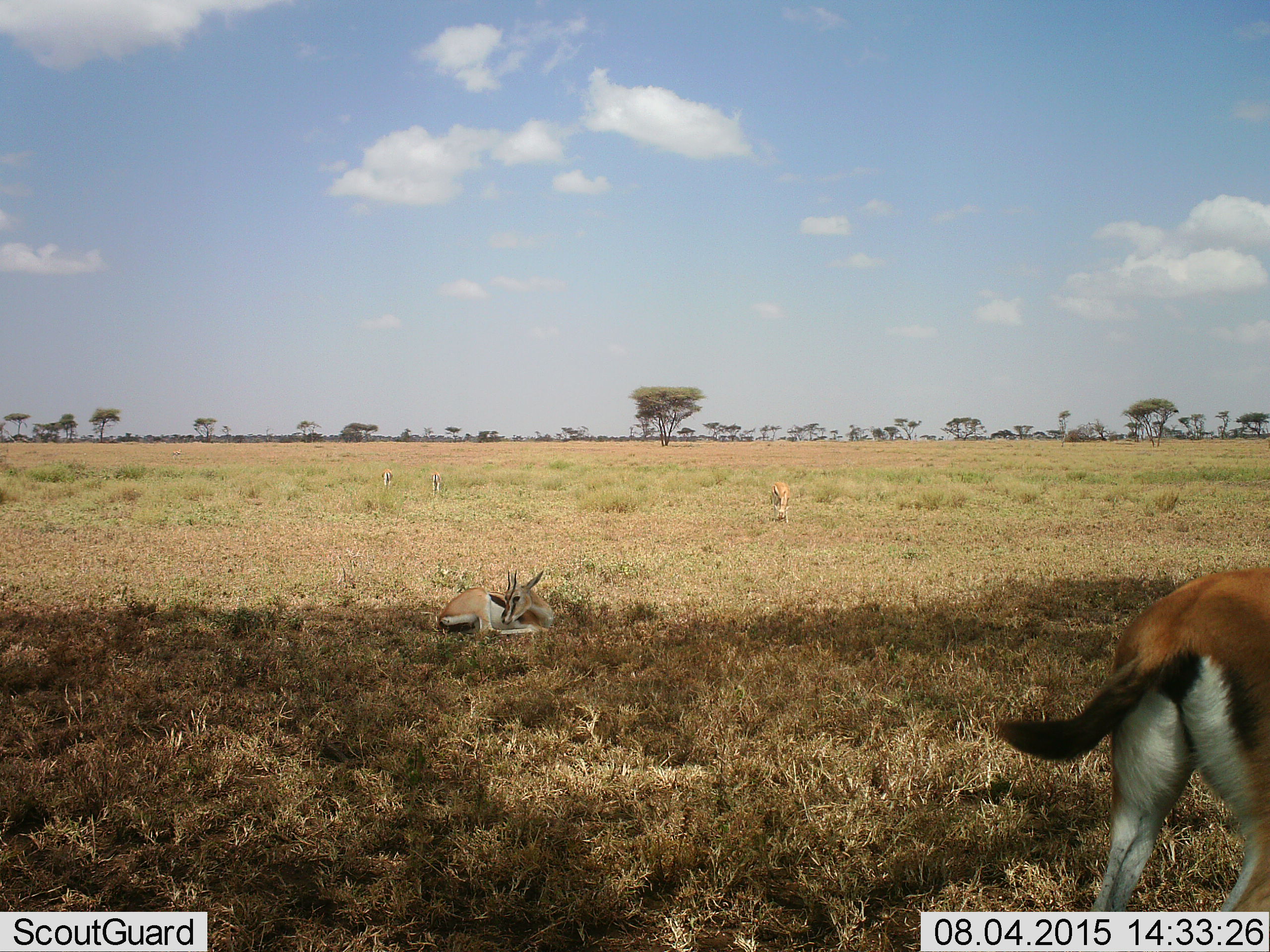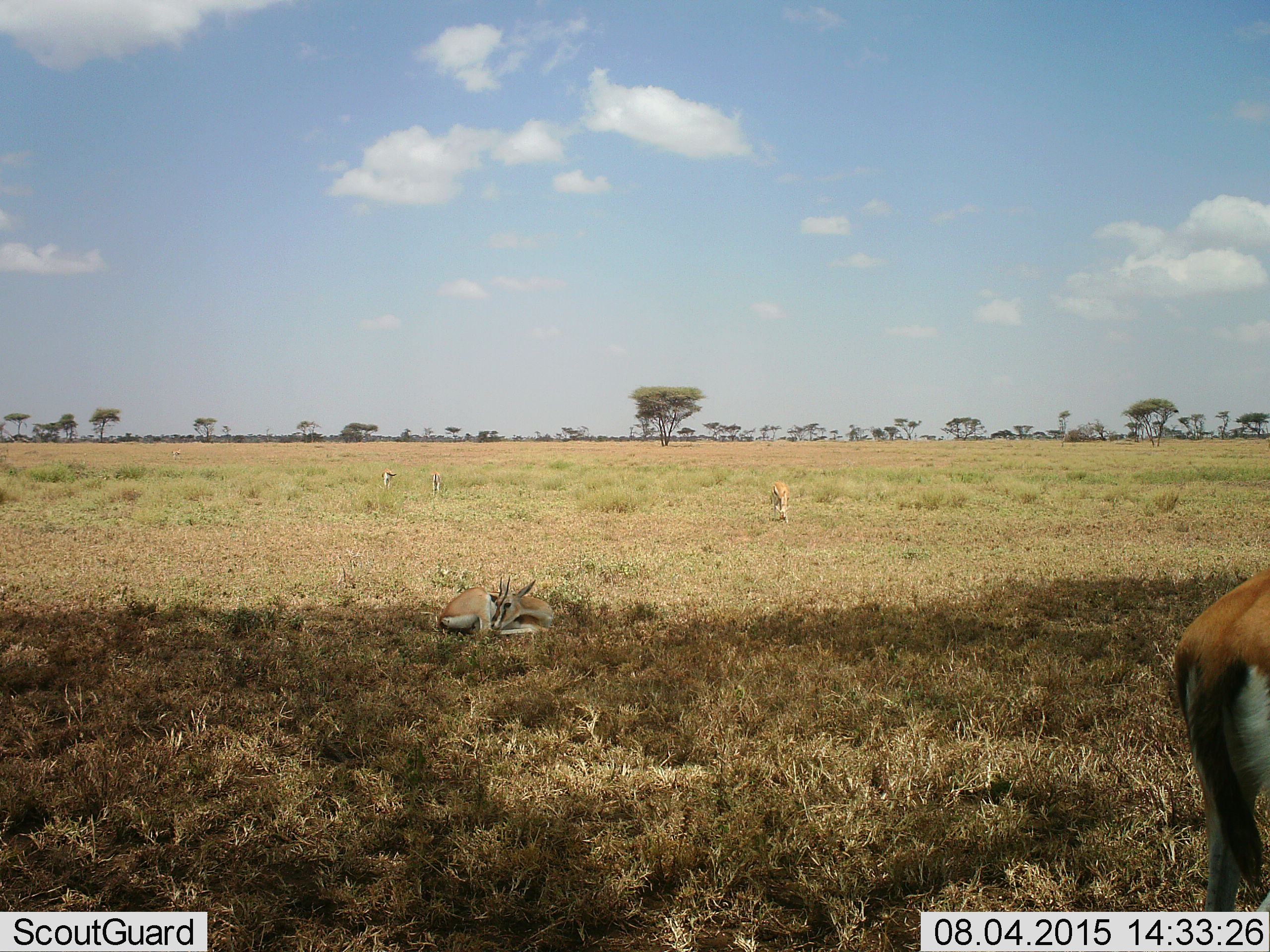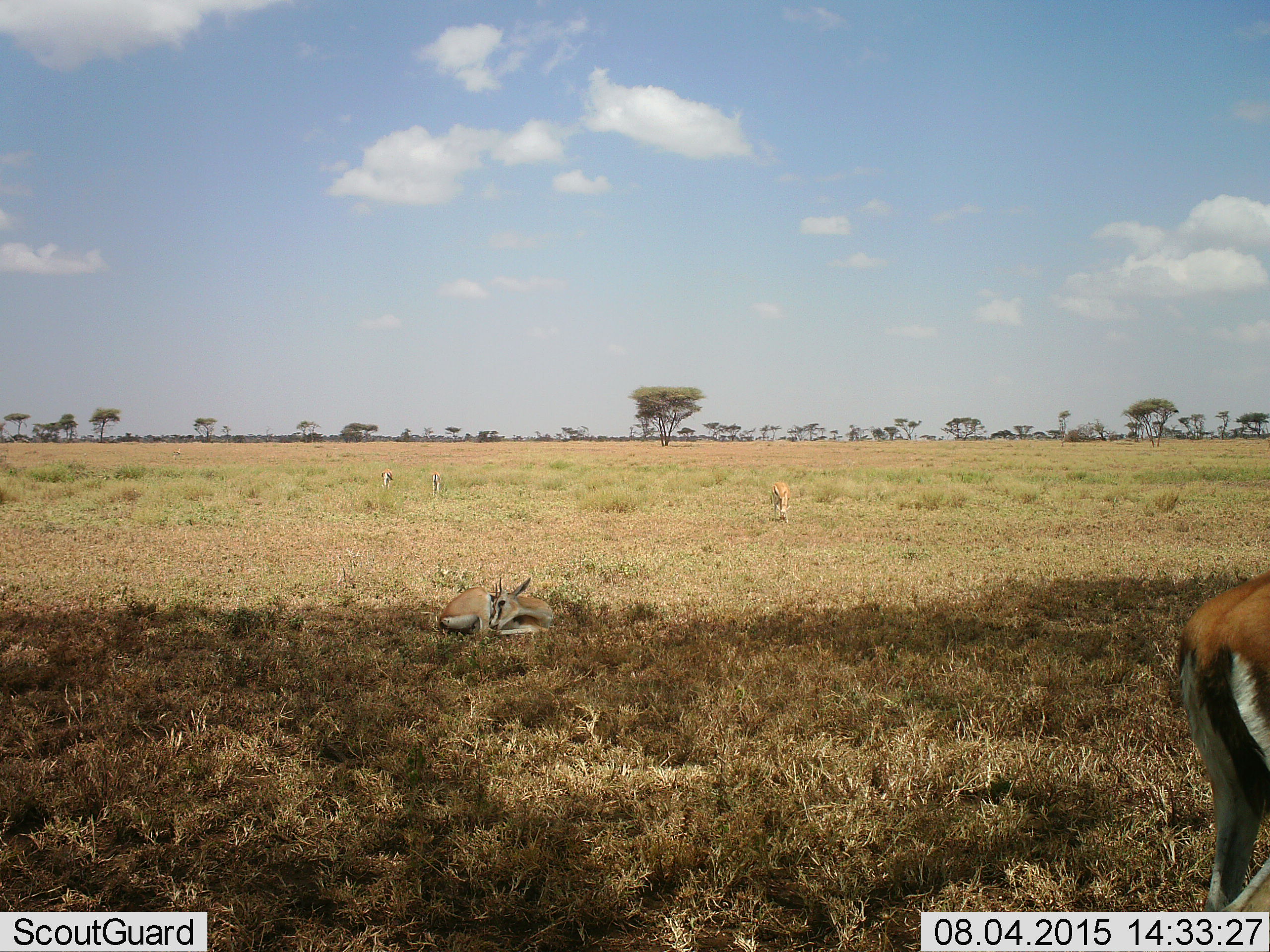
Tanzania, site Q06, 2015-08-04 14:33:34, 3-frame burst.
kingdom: Animalia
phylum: Chordata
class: Mammalia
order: Artiodactyla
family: Bovidae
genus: Eudorcas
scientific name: Eudorcas thomsonii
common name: thomson's gazelle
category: gazellethomsons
Gazellethomsons (thomson's gazelle) (Eudorcas thomsonii), count 5. Behavior (volunteer vote fractions): standing 71%, resting 100%, moving 43%, interacting 0%. Young present (vote fraction): 0%. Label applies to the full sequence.